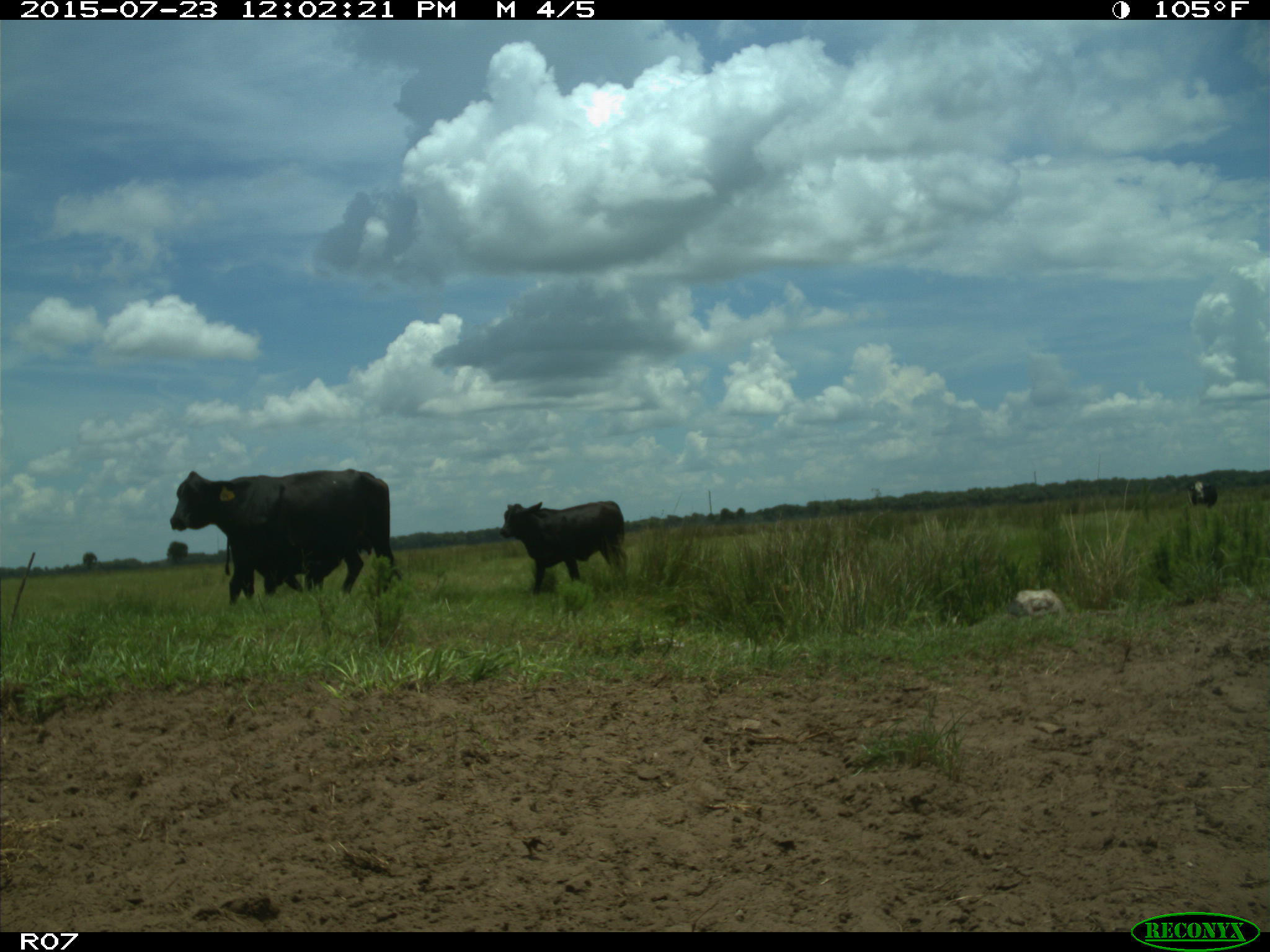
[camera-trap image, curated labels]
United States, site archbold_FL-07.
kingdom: Animalia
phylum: Chordata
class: Mammalia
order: Artiodactyla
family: Bovidae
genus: Bos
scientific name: Bos taurus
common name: domestic cow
Bos taurus (domestic cow).